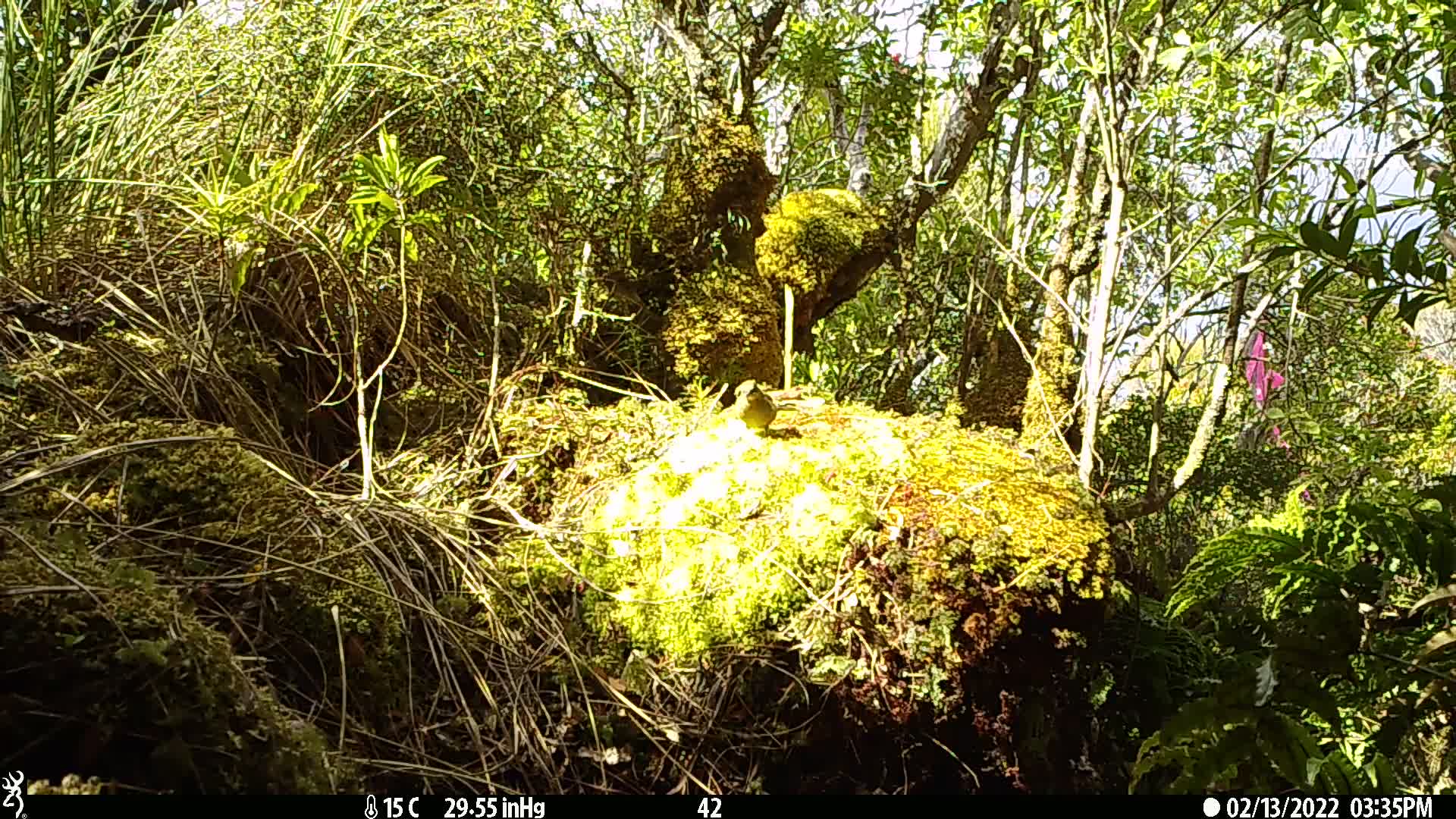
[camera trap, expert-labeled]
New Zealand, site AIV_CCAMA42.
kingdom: Animalia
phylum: Chordata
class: Aves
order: Passeriformes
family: Meliphagidae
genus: Anthornis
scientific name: Anthornis melanura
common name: new zealand bellbird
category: bellbird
Bellbird (new zealand bellbird) (Anthornis melanura).